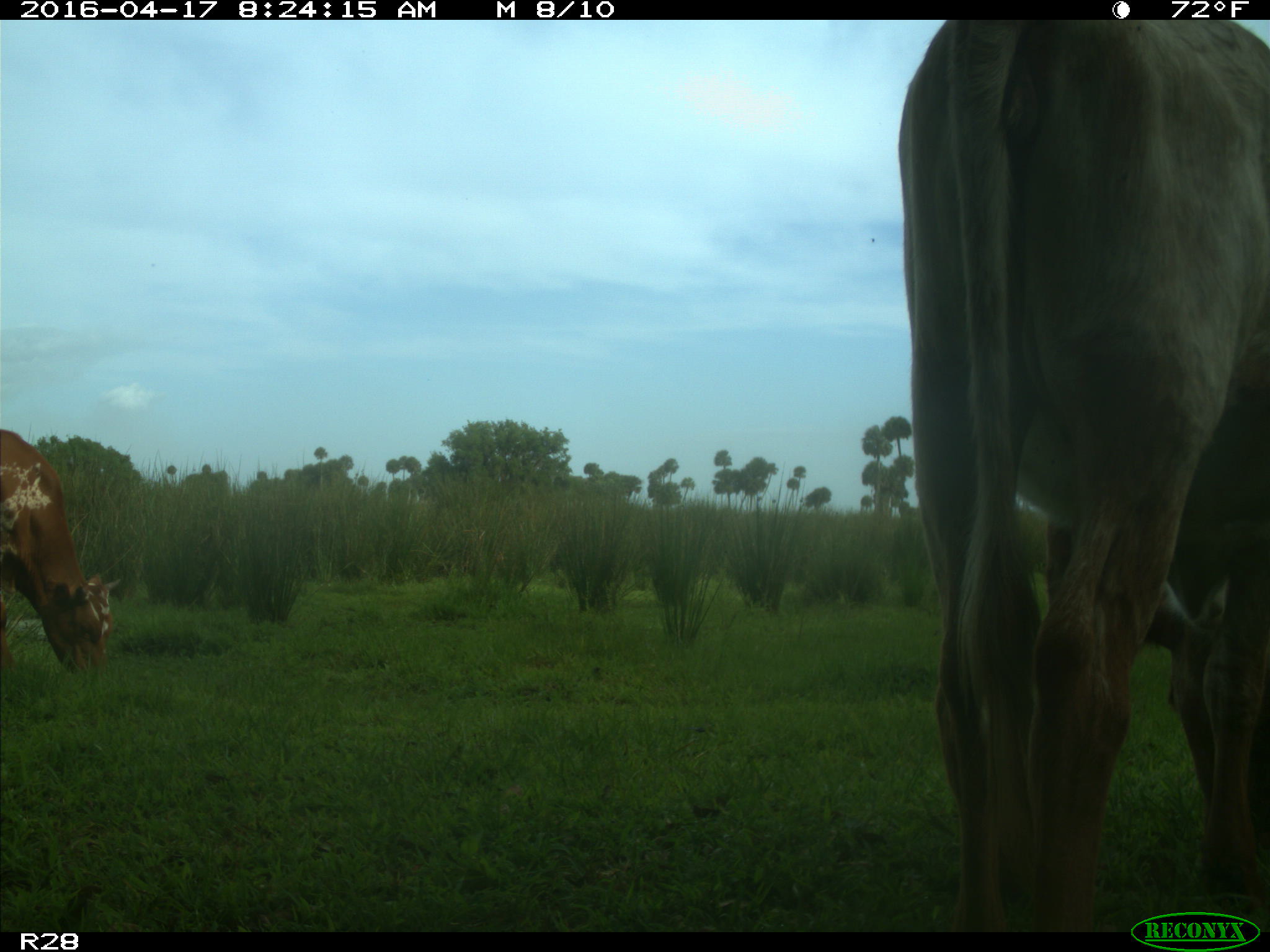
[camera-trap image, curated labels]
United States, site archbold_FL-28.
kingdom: Animalia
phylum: Chordata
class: Mammalia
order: Artiodactyla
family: Bovidae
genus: Bos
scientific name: Bos taurus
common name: domestic cow